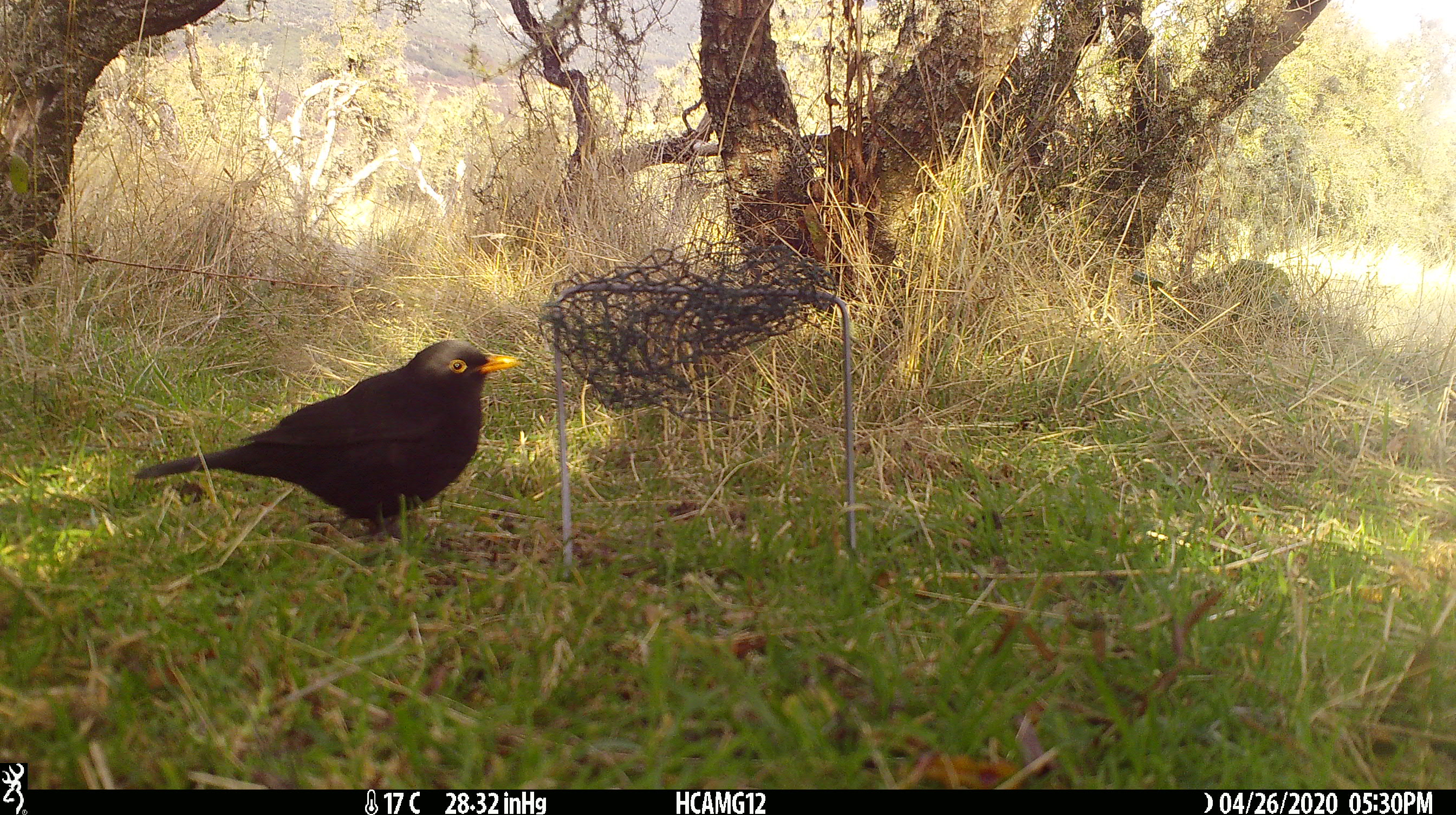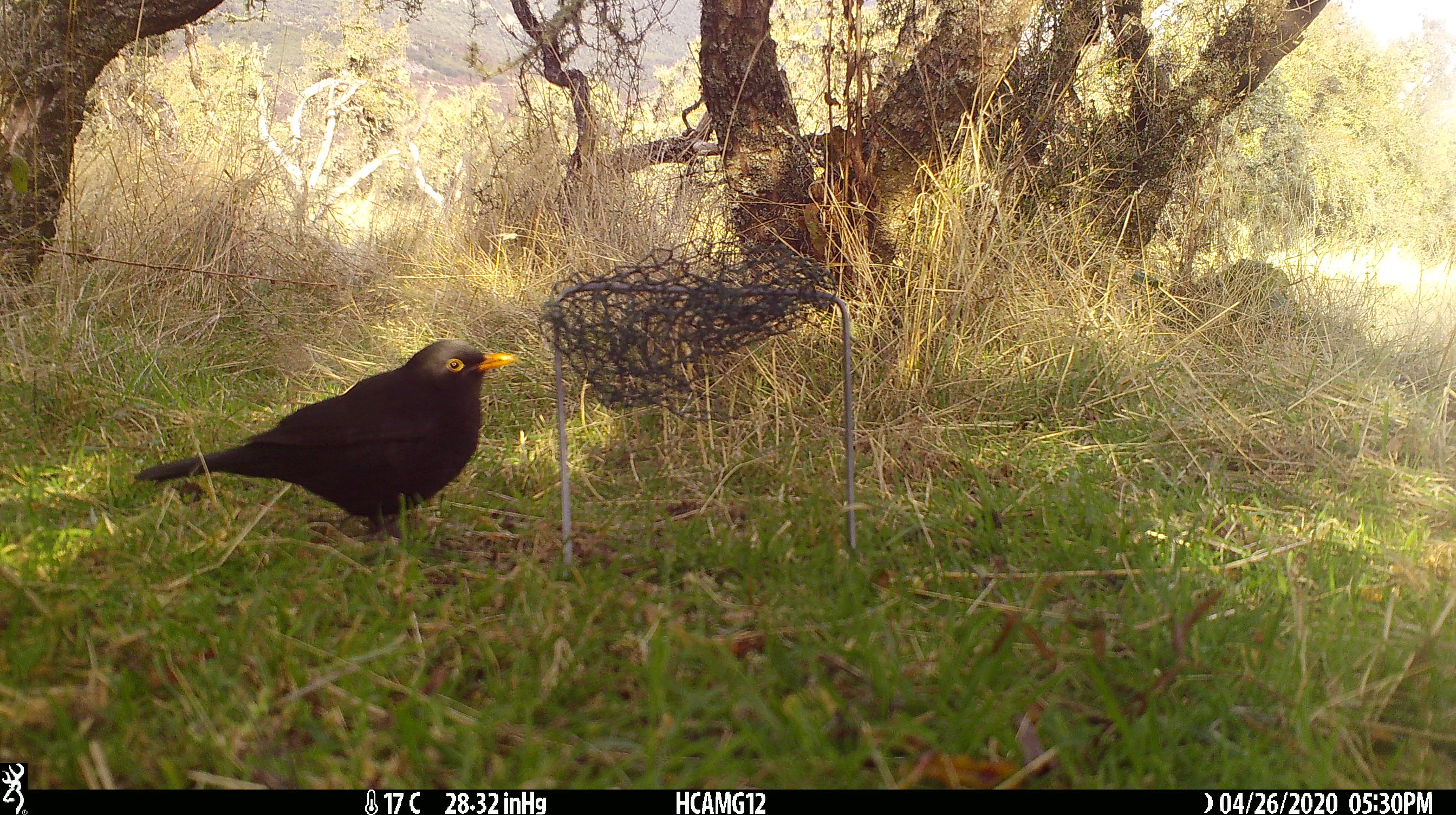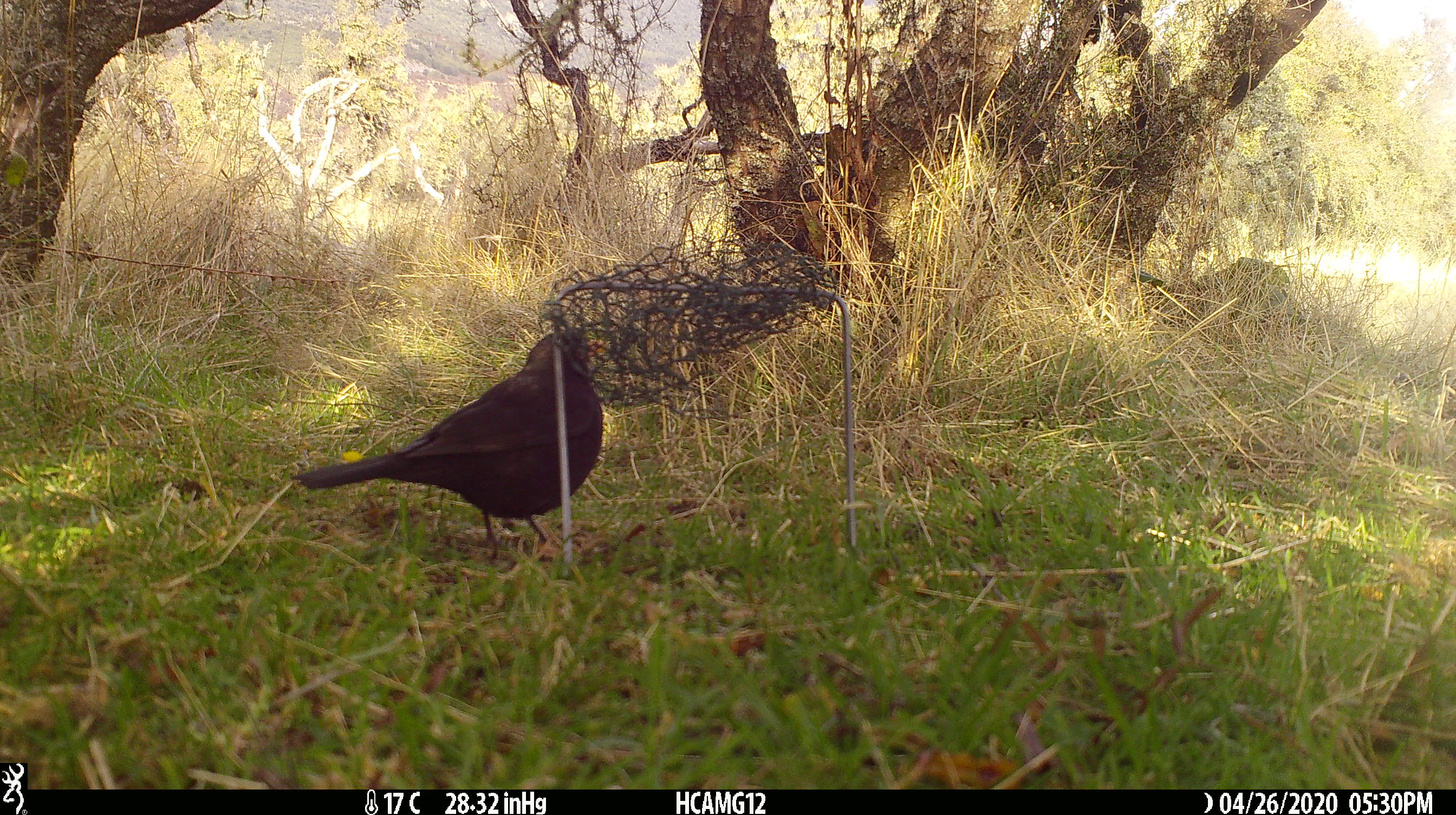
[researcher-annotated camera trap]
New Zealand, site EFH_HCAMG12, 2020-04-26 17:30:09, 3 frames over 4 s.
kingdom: Animalia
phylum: Chordata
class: Aves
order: Passeriformes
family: Turdidae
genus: Turdus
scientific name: Turdus merula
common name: eurasian blackbird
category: blackbird